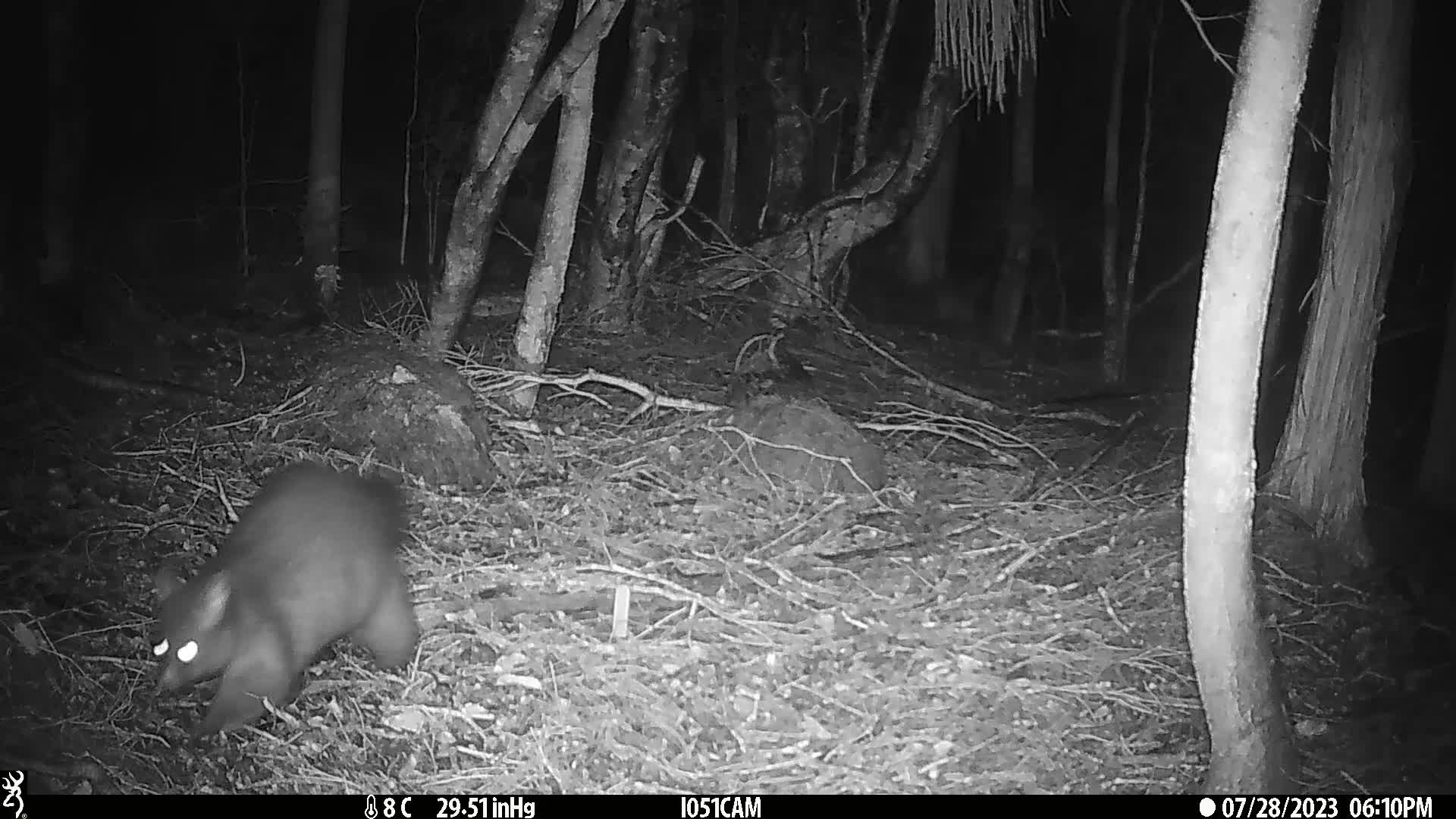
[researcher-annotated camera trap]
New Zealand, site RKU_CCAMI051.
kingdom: Animalia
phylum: Chordata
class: Mammalia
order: Diprotodontia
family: Phalangeridae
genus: Trichosurus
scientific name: Trichosurus vulpecula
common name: common brushtail possum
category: possum